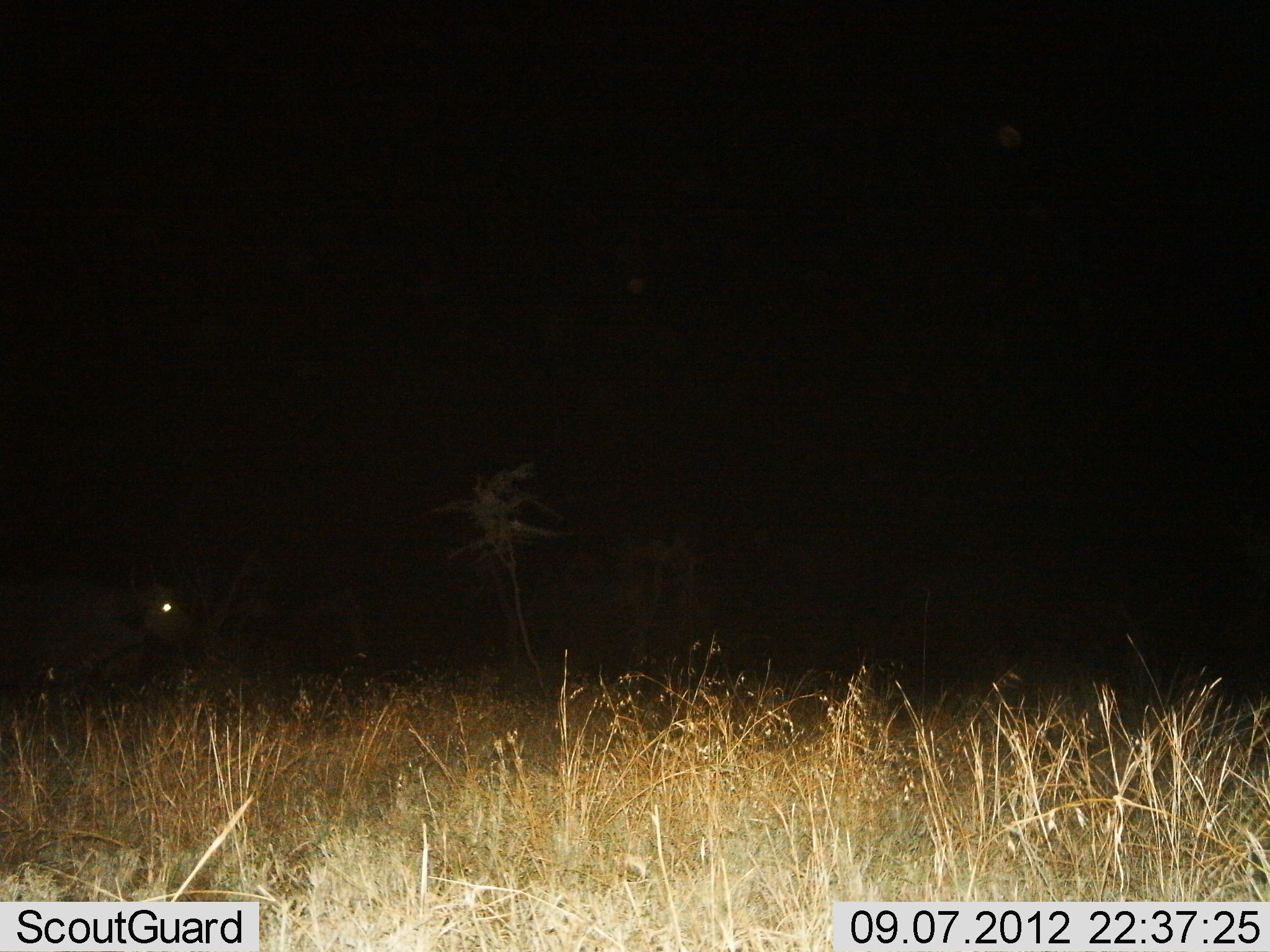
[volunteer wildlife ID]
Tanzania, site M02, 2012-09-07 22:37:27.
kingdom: Animalia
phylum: Chordata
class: Mammalia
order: Artiodactyla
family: Bovidae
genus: Syncerus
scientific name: Syncerus caffer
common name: cape buffalo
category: buffalo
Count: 1.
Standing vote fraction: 50%.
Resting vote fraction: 0%.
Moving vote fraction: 50%.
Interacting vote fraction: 0%.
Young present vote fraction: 0%.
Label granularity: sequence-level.